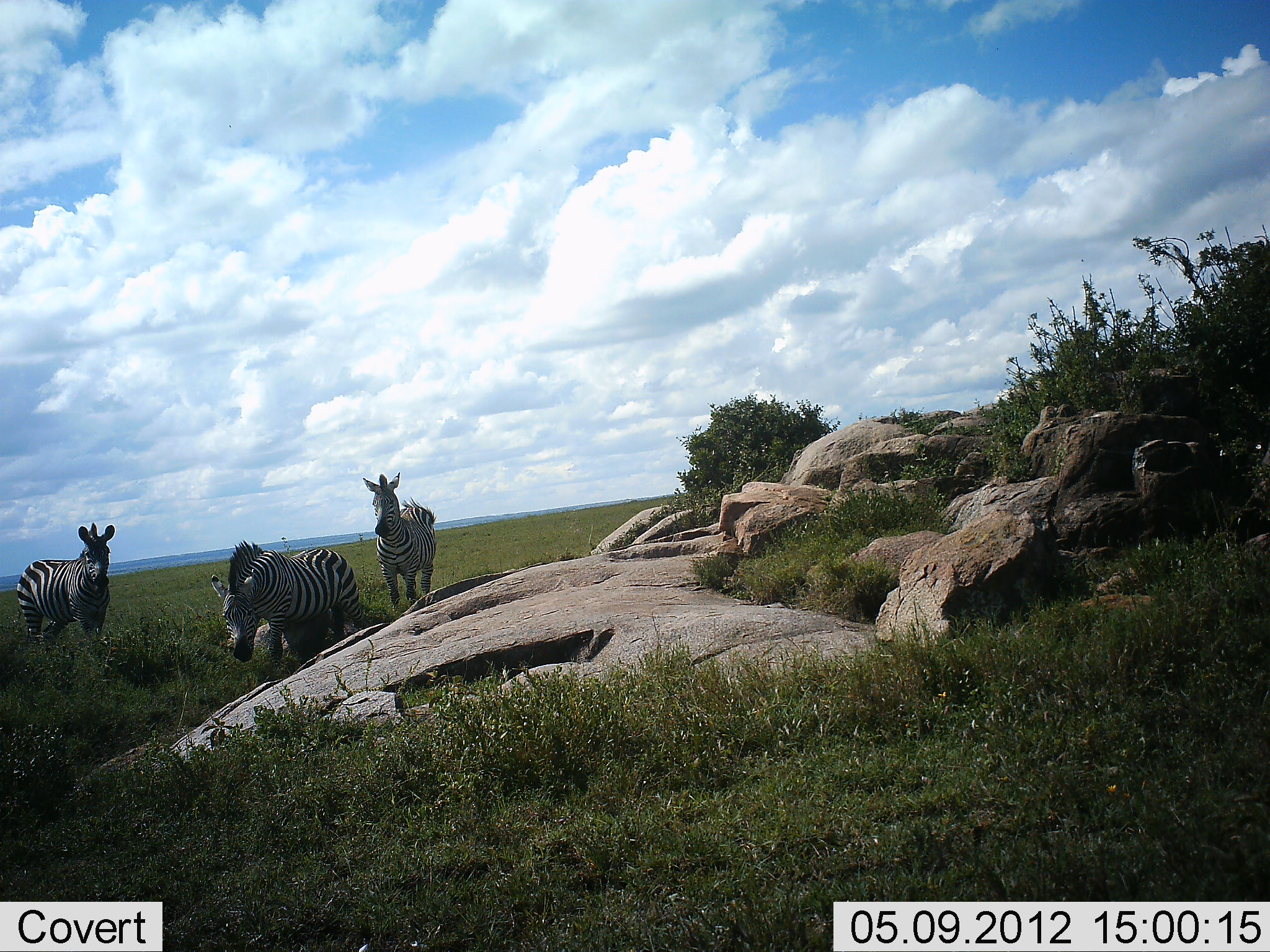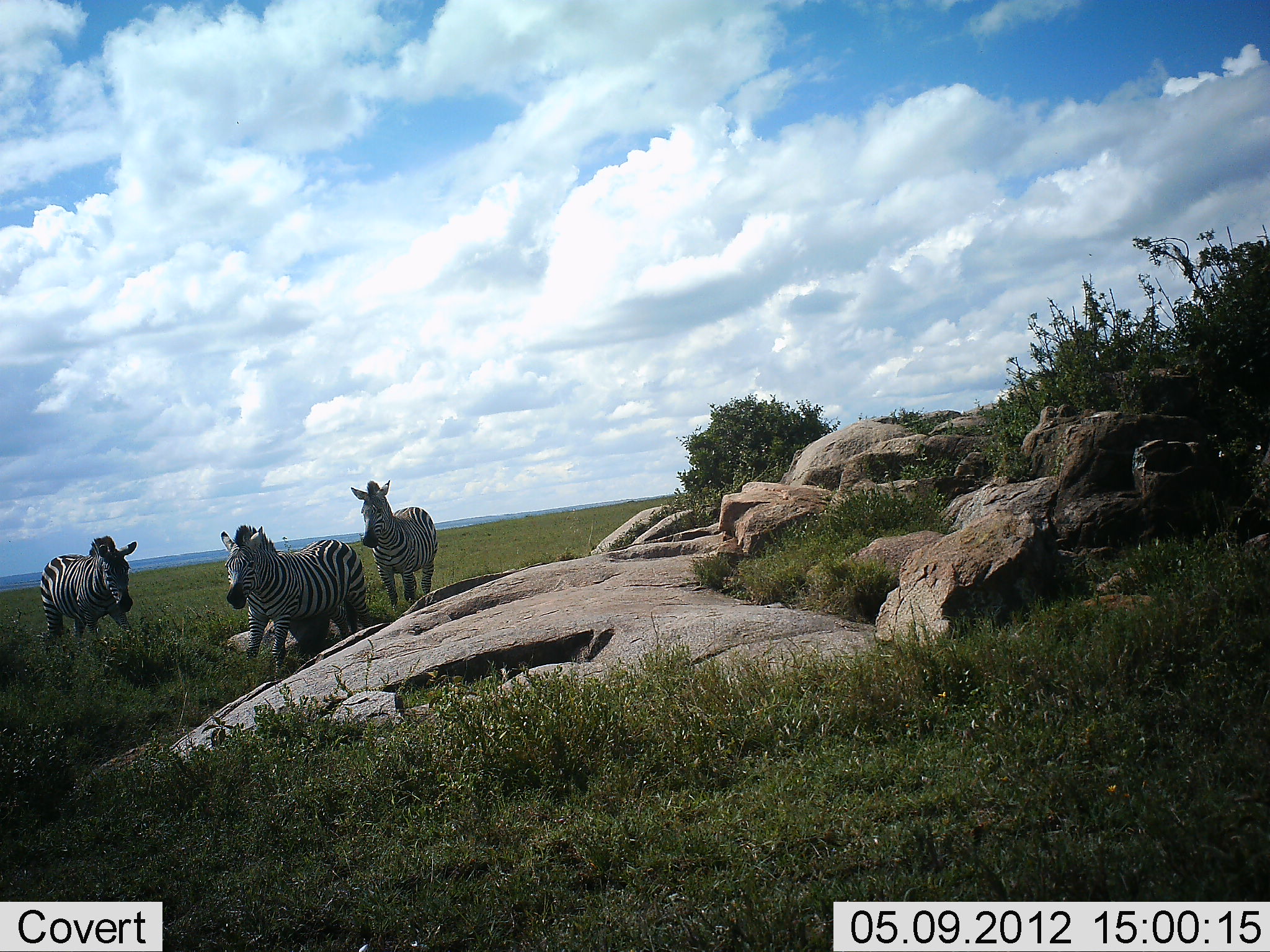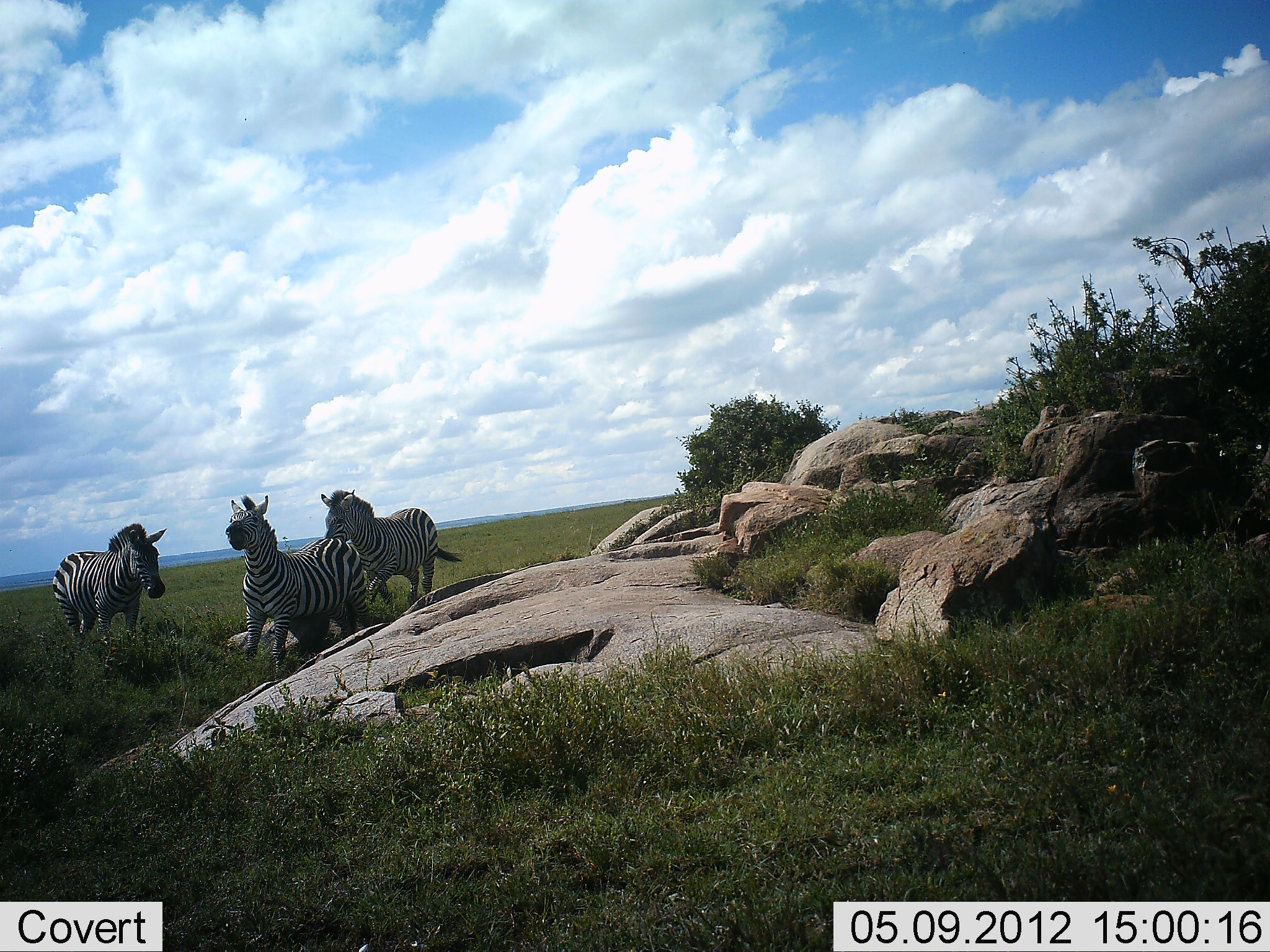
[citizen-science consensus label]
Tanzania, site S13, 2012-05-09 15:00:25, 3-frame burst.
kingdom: Animalia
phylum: Chordata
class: Mammalia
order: Perissodactyla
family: Equidae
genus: Equus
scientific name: Equus quagga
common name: plains zebra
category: zebra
Zebra (plains zebra) (Equus quagga), count 3. Behavior (volunteer vote fractions): standing 80%, resting 0%, moving 20%, interacting 20%. Young present (vote fraction): 0%. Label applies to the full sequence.